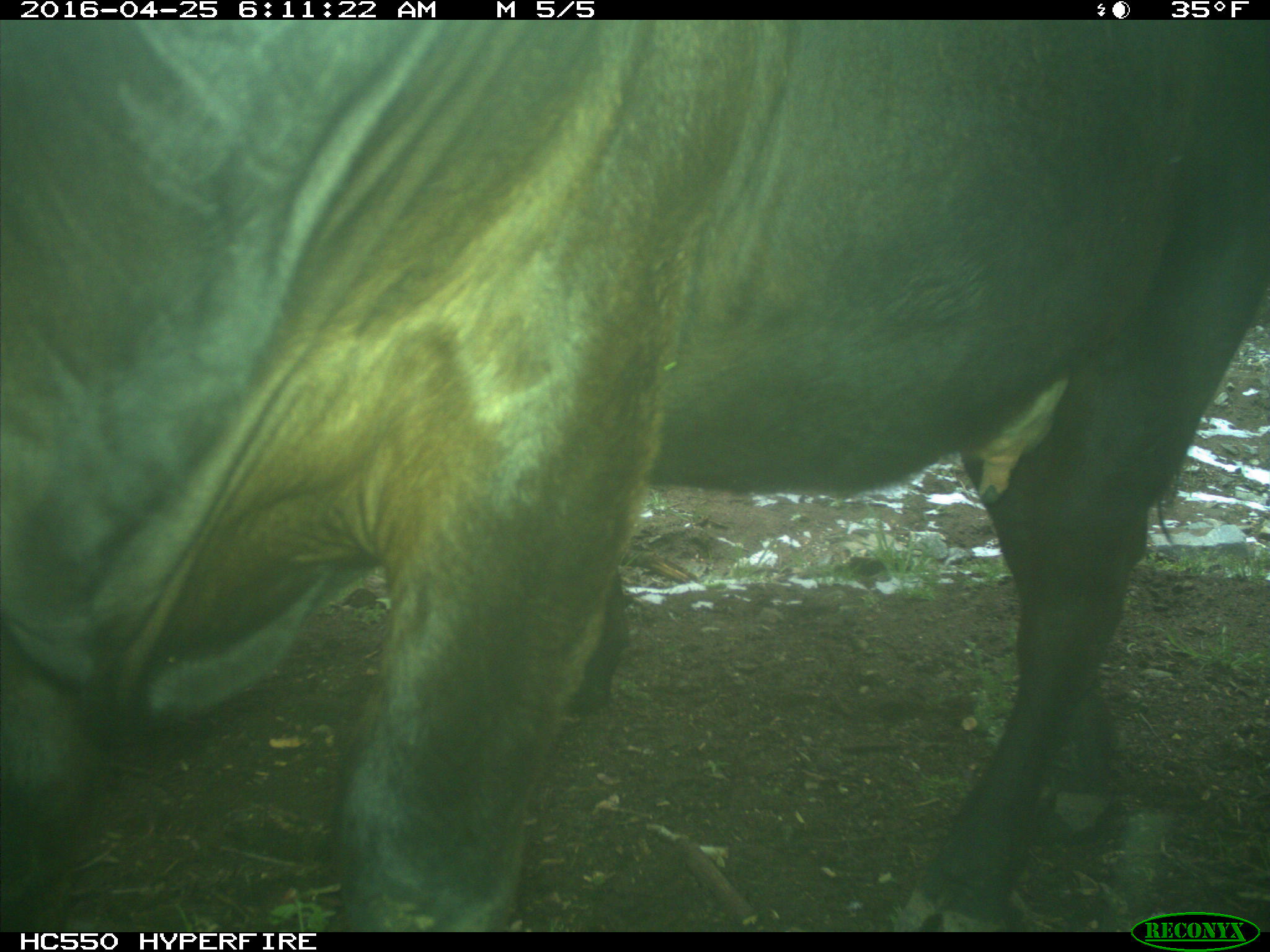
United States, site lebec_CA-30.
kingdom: Animalia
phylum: Chordata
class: Mammalia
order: Artiodactyla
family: Bovidae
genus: Bos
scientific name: Bos taurus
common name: domestic cow